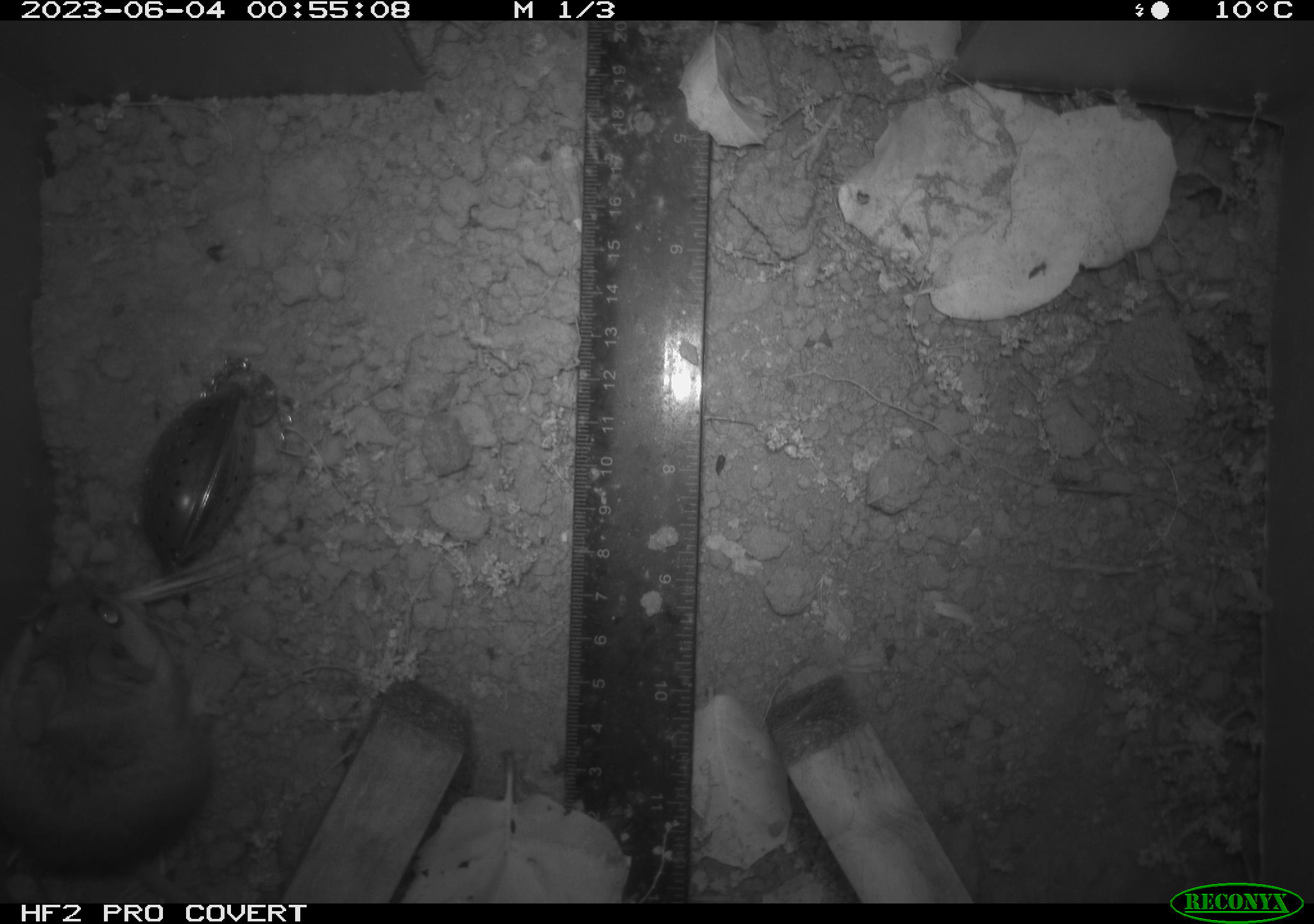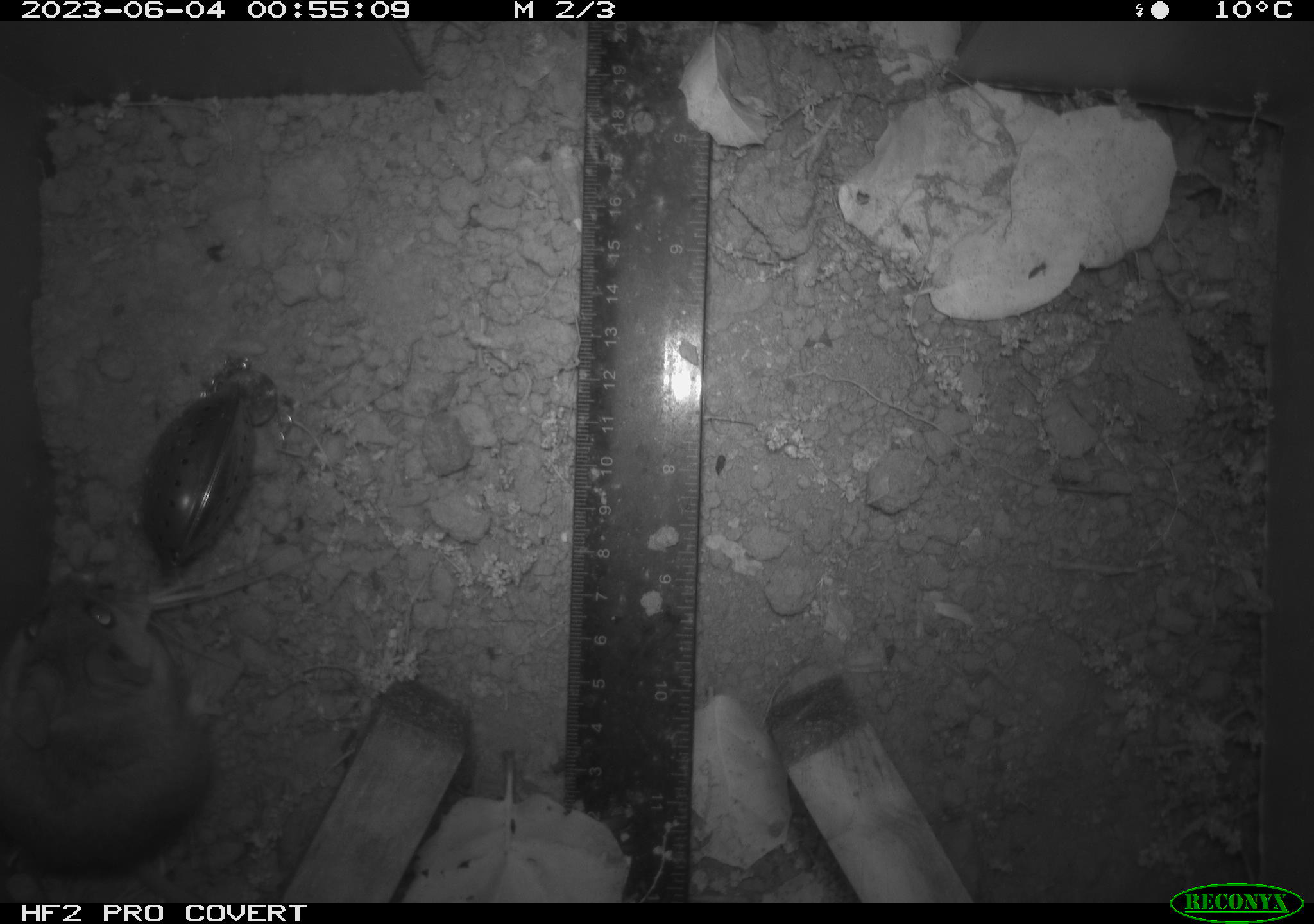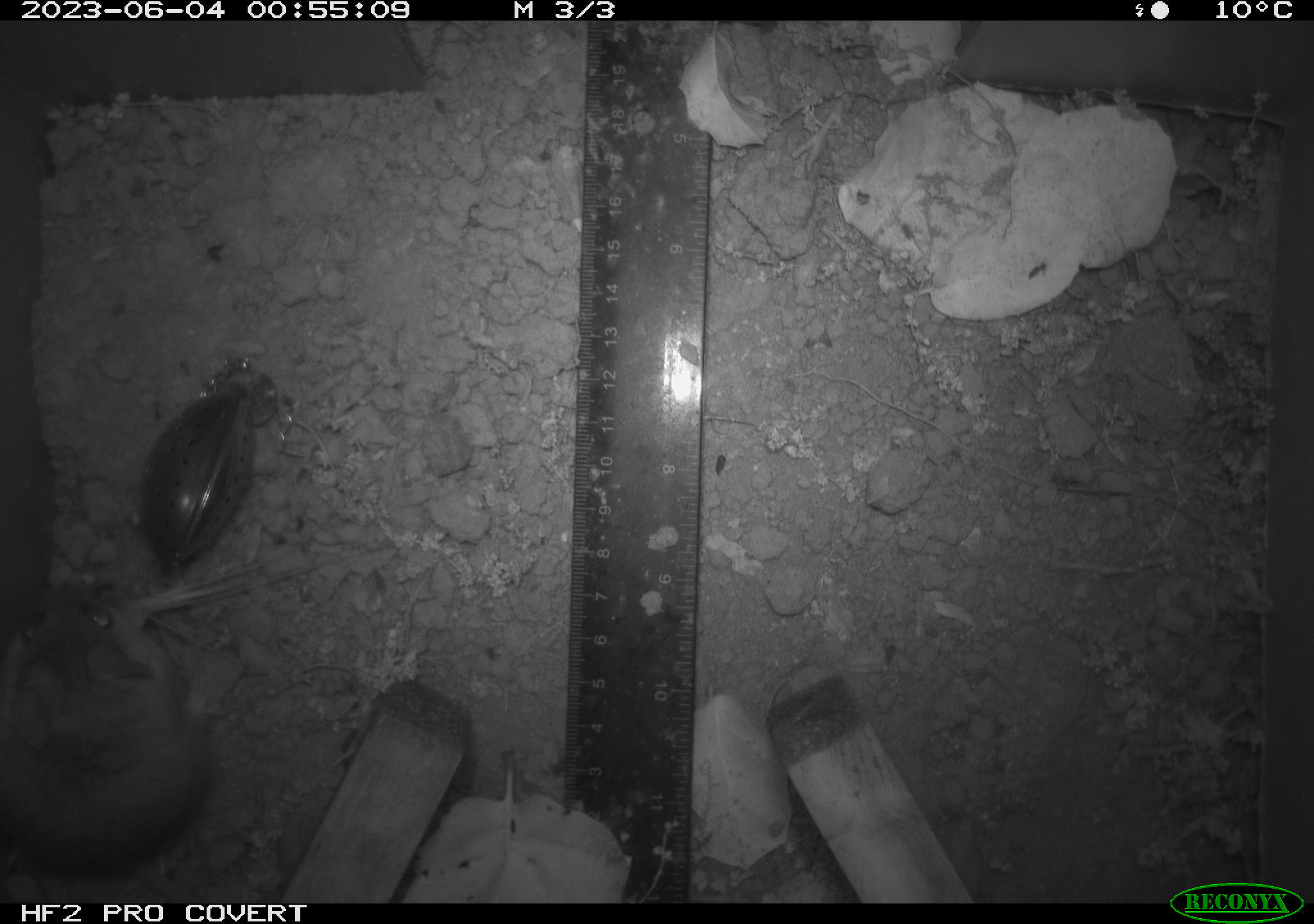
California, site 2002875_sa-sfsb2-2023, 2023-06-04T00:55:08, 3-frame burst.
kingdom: Animalia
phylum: Chordata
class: Mammalia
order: Rodentia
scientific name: Rodentia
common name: mouse species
Mouse species (Rodentia).